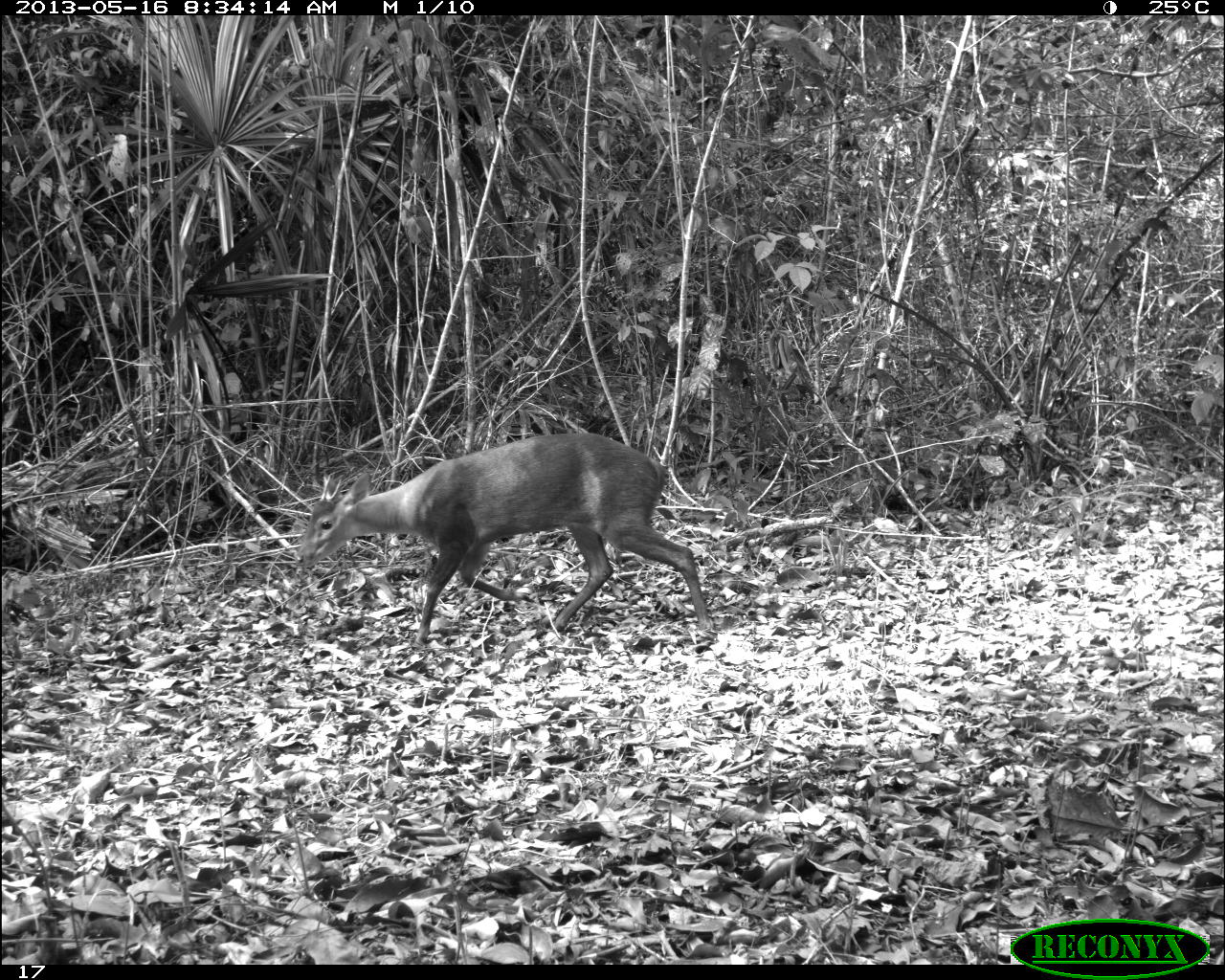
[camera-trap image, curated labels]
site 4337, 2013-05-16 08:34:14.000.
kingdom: Animalia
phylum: Chordata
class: Mammalia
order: Artiodactyla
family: Cervidae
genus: Mazama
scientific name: Mazama temama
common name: central american red brocket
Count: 1.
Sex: male.